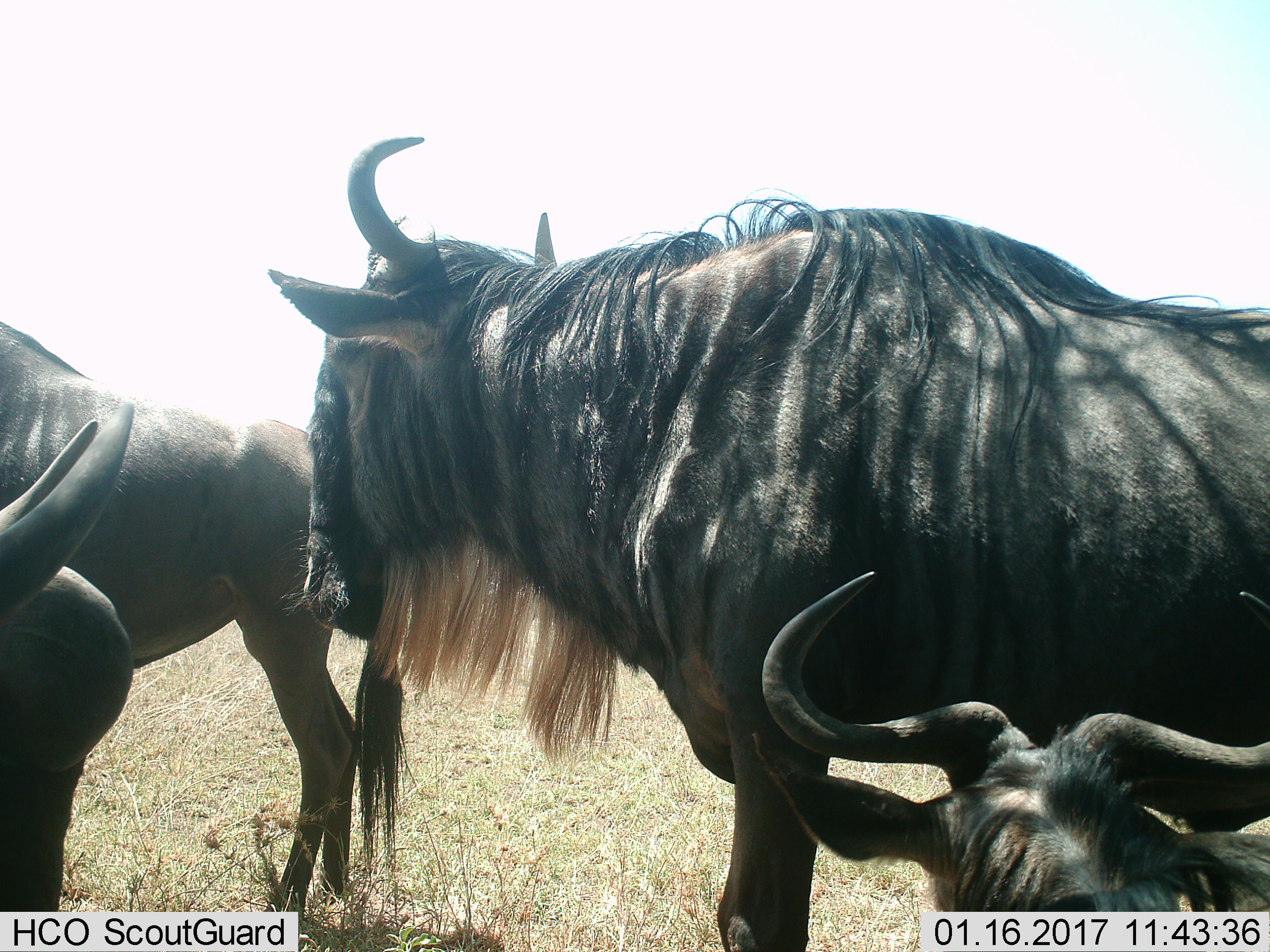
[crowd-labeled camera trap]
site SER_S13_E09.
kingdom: Animalia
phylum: Chordata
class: Mammalia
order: Artiodactyla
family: Bovidae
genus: Connochaetes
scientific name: Connochaetes taurinus taurinus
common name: blue wildebeest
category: wildebeestblue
Wildebeestblue (blue wildebeest) (Connochaetes taurinus taurinus), count 4. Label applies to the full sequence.